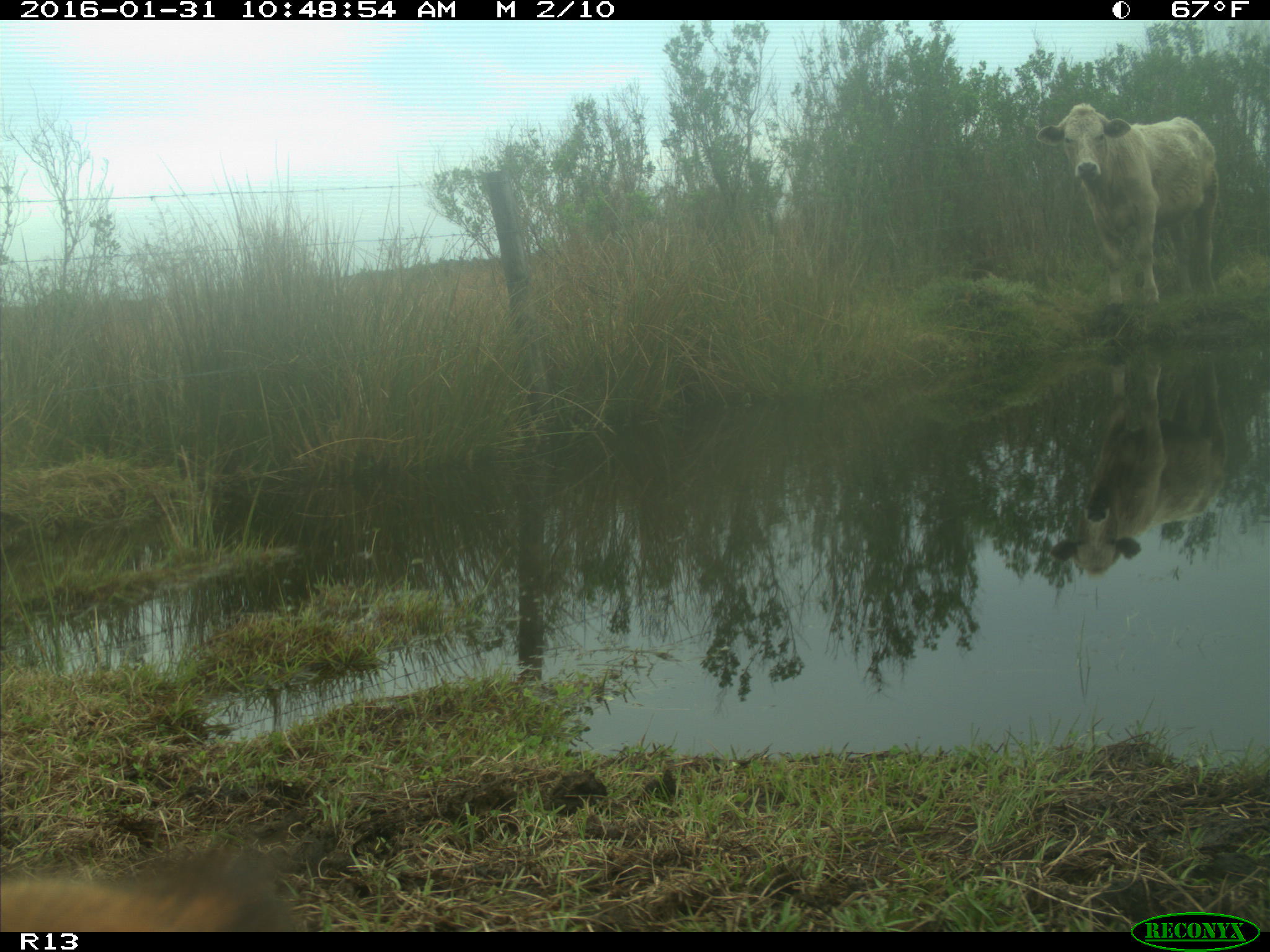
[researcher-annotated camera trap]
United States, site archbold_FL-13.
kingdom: Animalia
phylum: Chordata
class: Mammalia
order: Artiodactyla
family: Bovidae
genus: Bos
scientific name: Bos taurus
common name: domestic cow